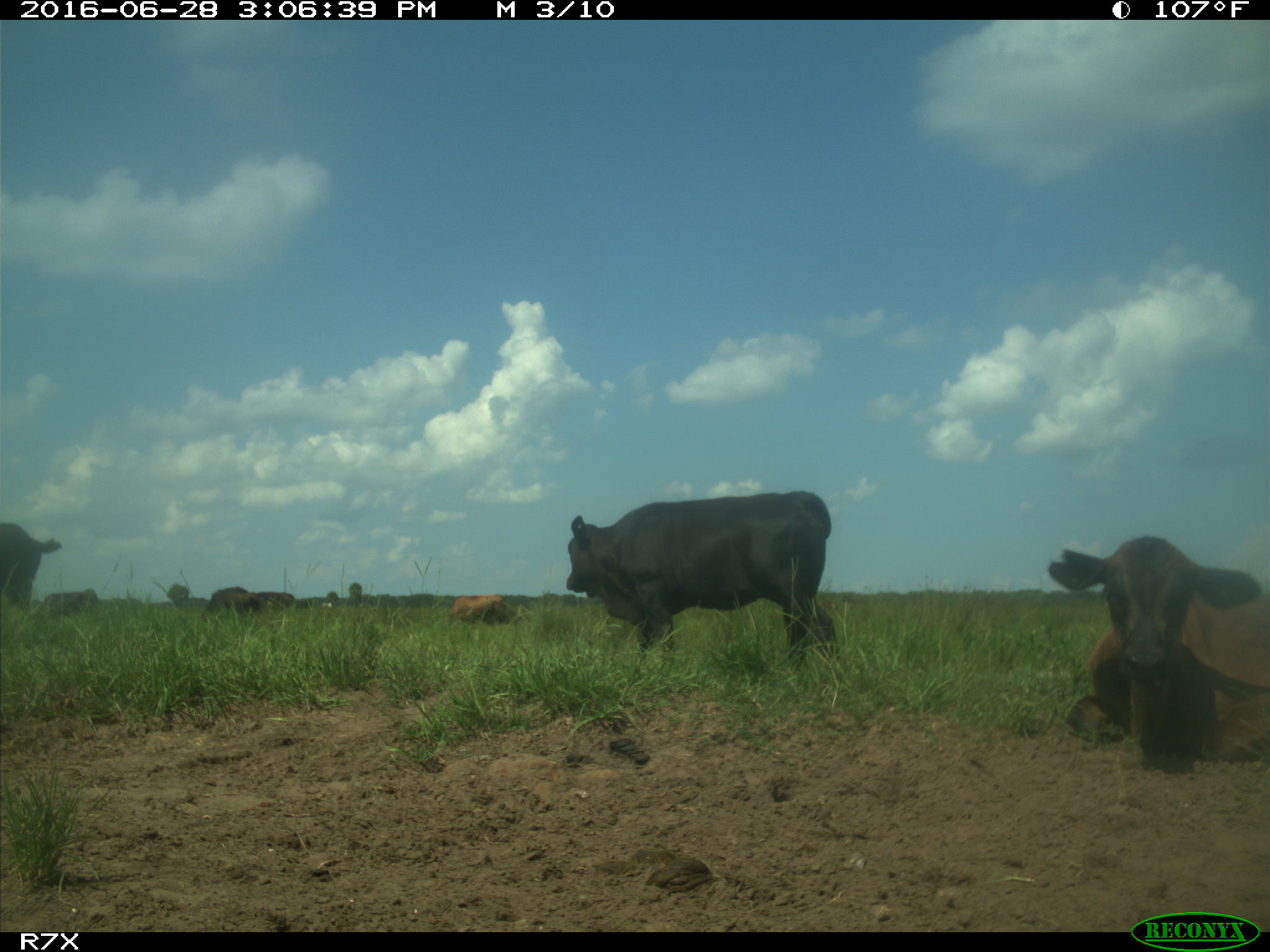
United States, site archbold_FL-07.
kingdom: Animalia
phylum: Chordata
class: Mammalia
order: Artiodactyla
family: Bovidae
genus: Bos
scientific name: Bos taurus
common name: domestic cow